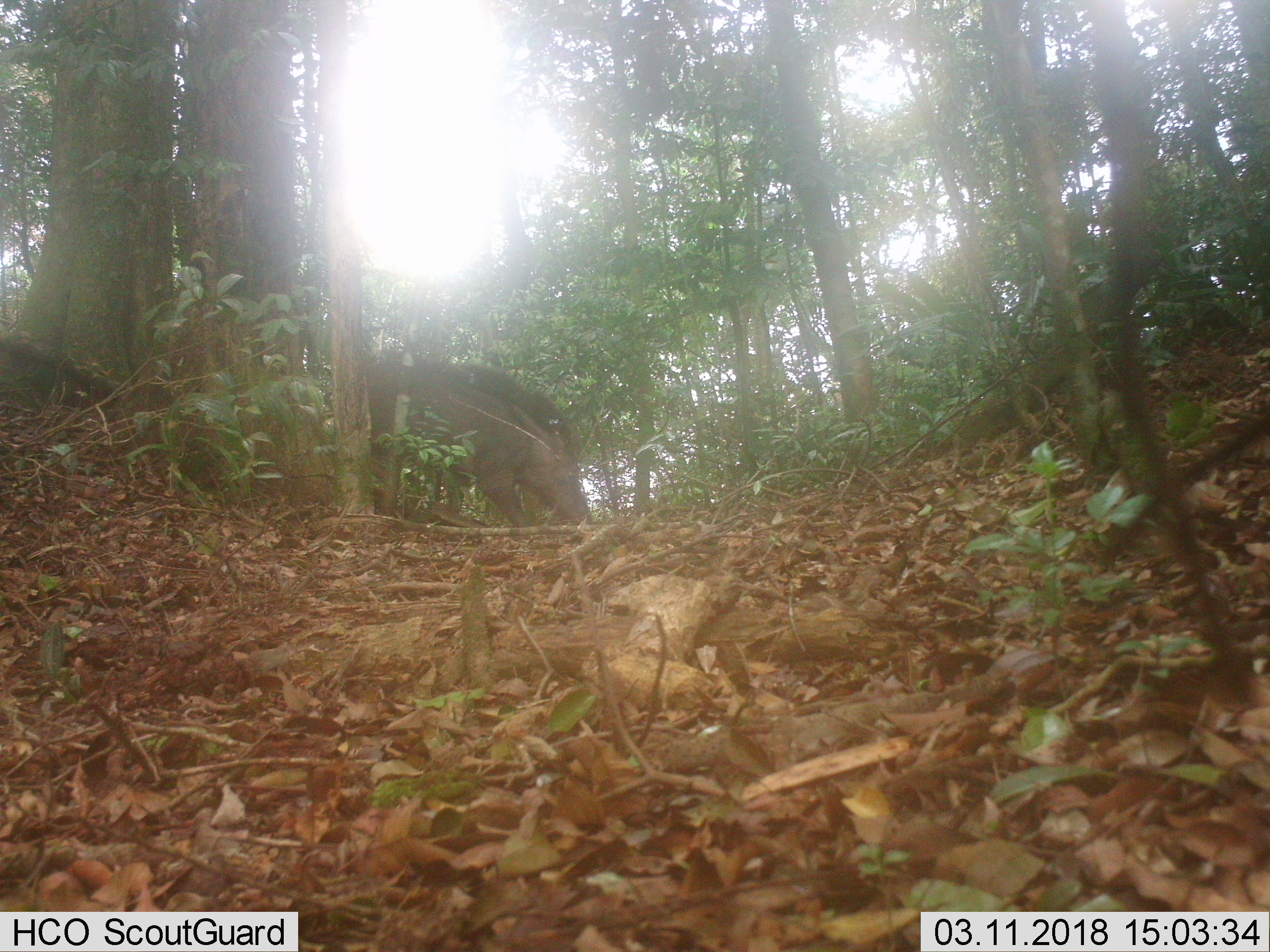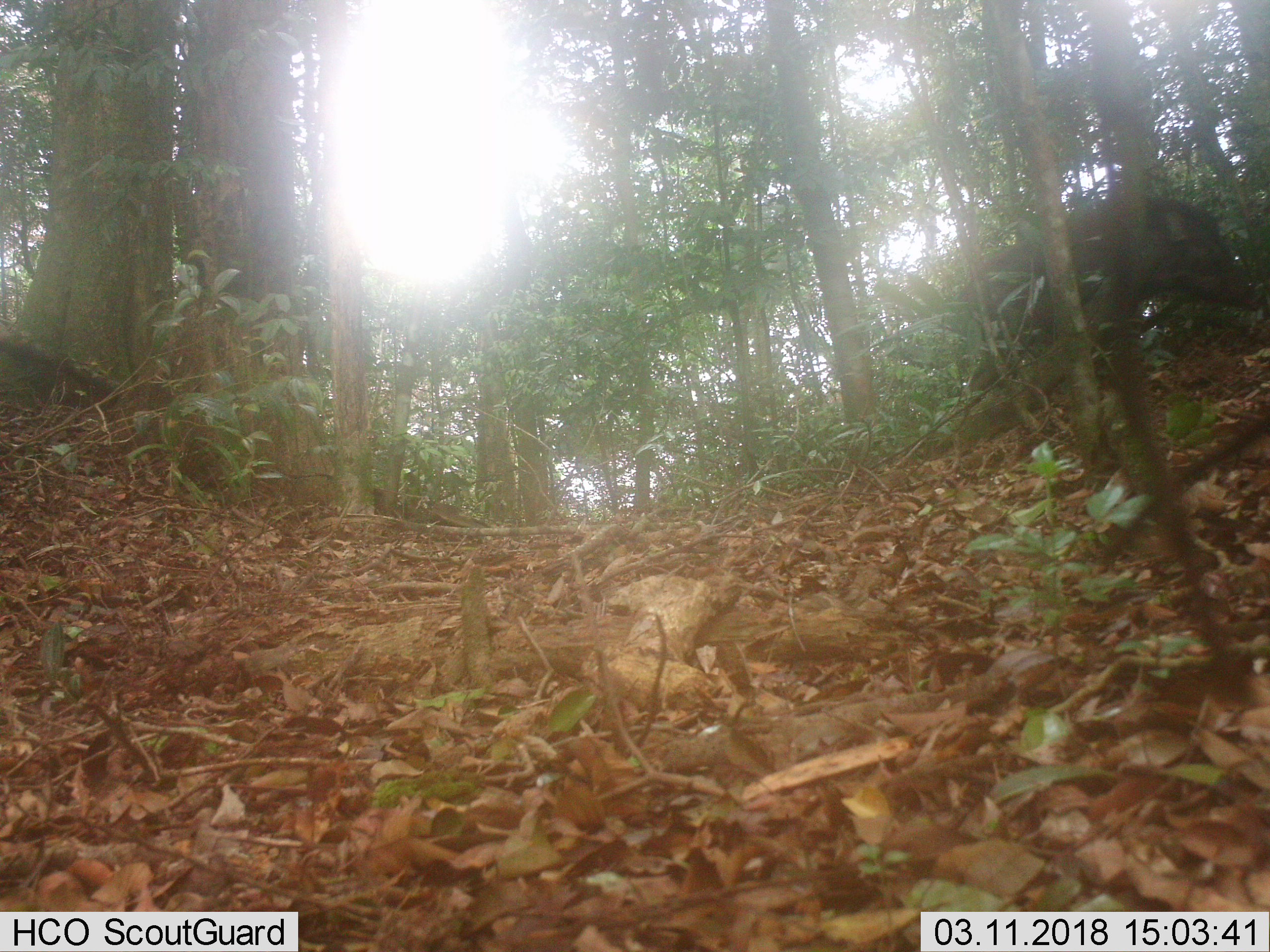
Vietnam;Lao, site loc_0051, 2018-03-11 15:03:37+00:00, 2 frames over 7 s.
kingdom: Animalia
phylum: Chordata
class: Mammalia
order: Artiodactyla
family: Suidae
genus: Sus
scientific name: Sus scrofa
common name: eurasian wild pig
Eurasian wild pig (Sus scrofa). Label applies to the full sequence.